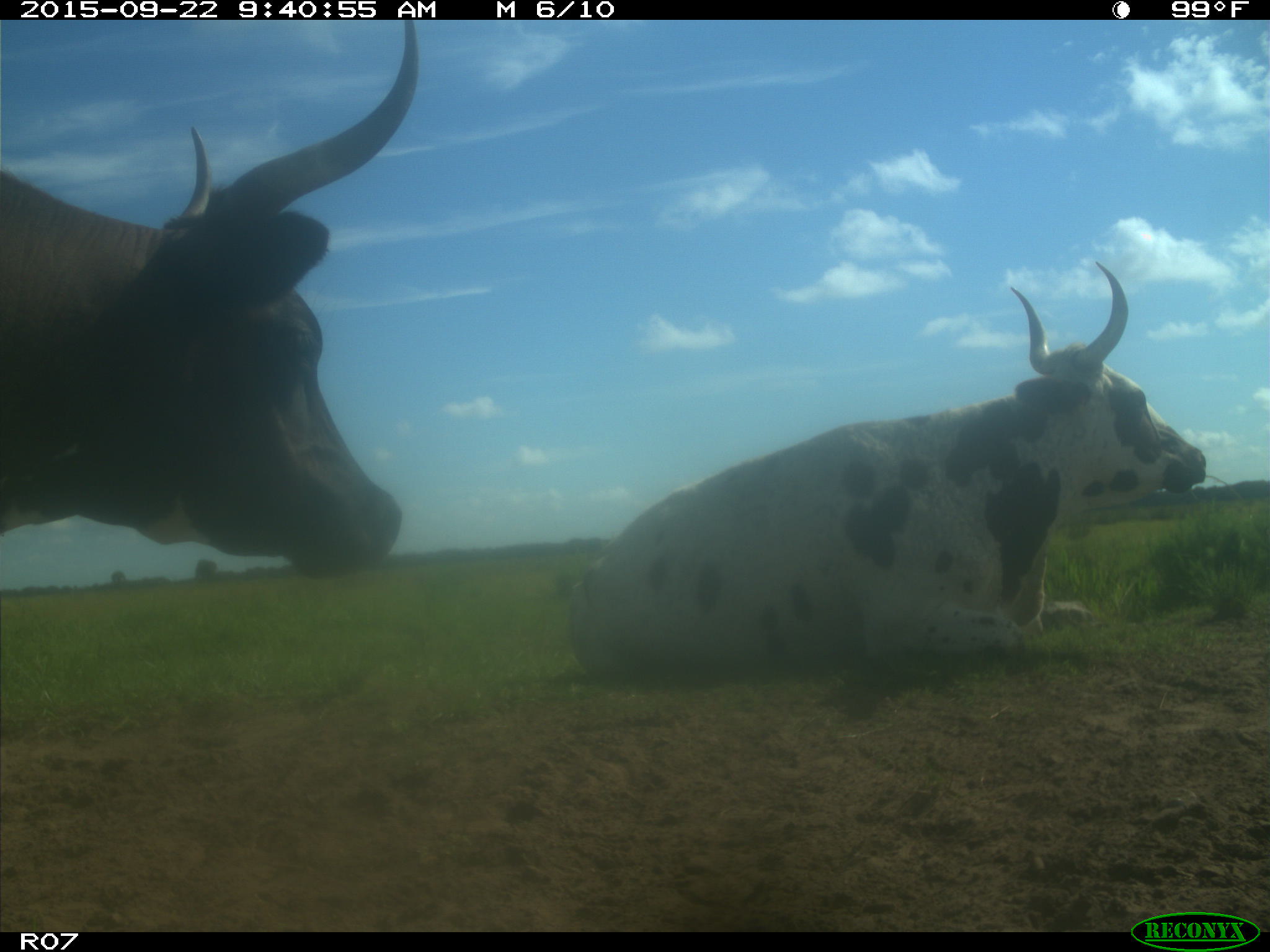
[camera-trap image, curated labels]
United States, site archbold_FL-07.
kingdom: Animalia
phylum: Chordata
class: Mammalia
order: Artiodactyla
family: Bovidae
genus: Bos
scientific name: Bos taurus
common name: domestic cow